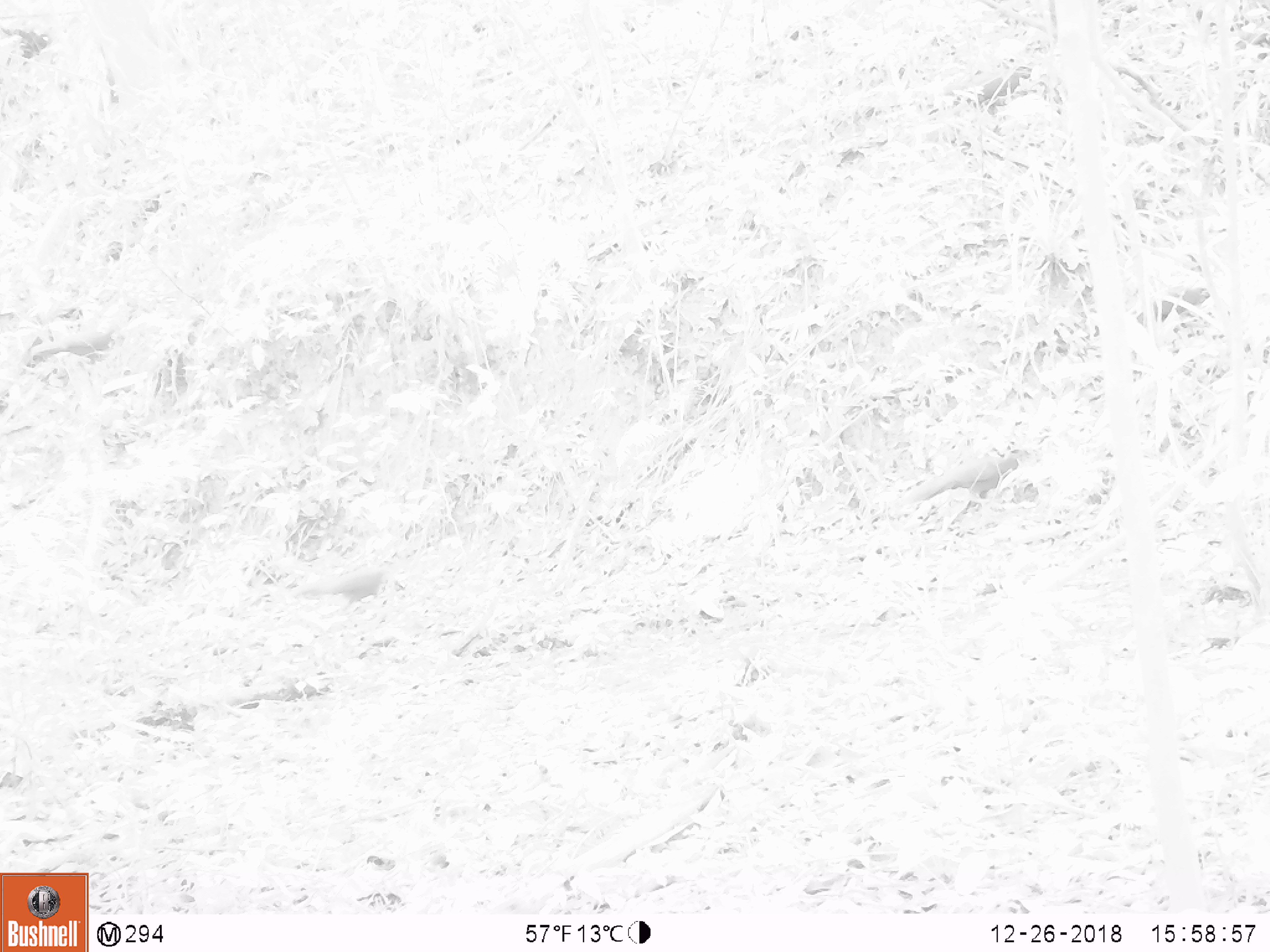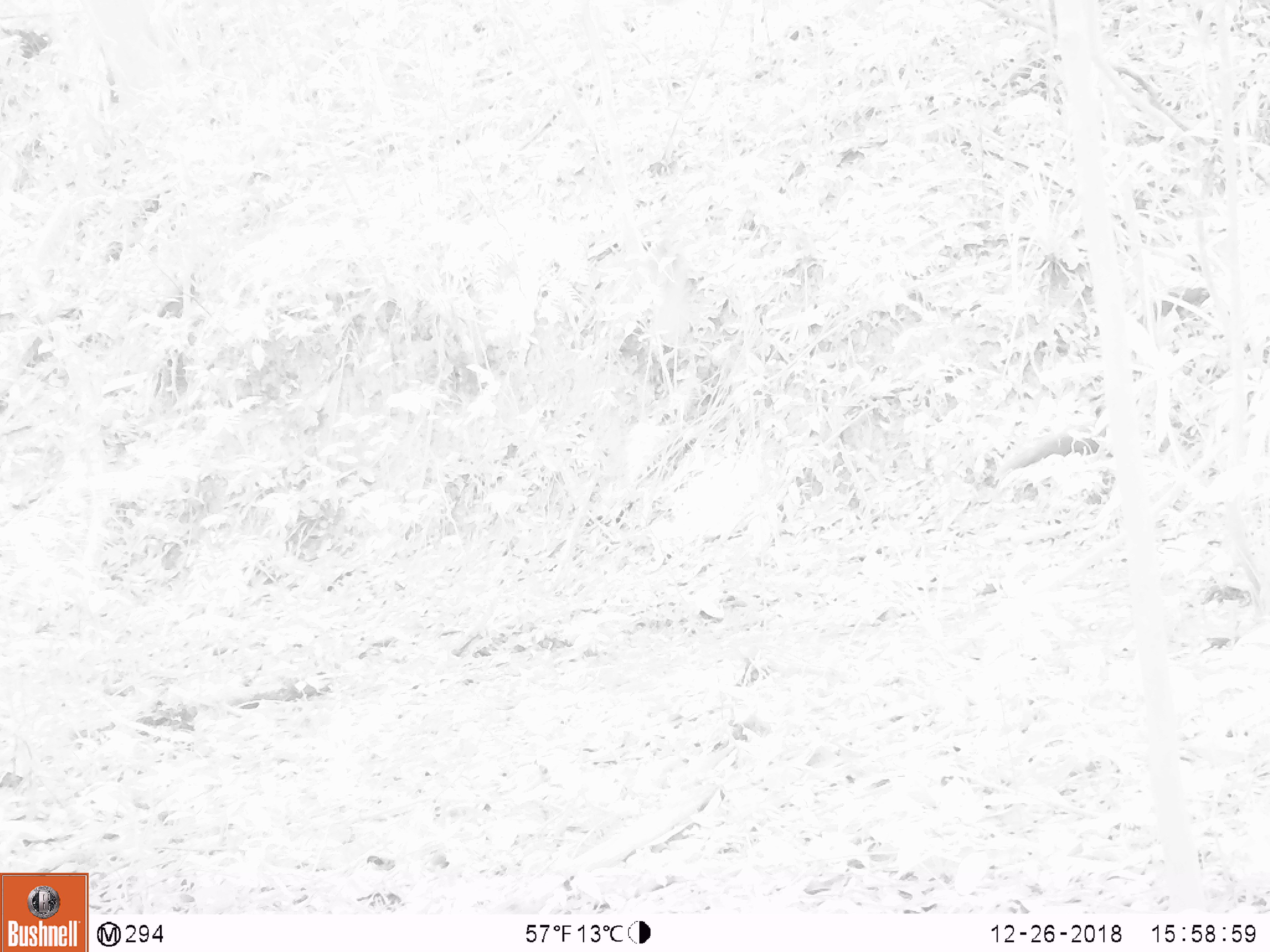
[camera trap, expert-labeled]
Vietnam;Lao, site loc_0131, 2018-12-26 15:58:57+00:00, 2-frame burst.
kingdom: Animalia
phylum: Chordata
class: Aves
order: Galliformes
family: Phasianidae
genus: Lophura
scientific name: Lophura nycthemera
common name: silver pheasant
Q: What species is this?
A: Silver pheasant (Lophura nycthemera).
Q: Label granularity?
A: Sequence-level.